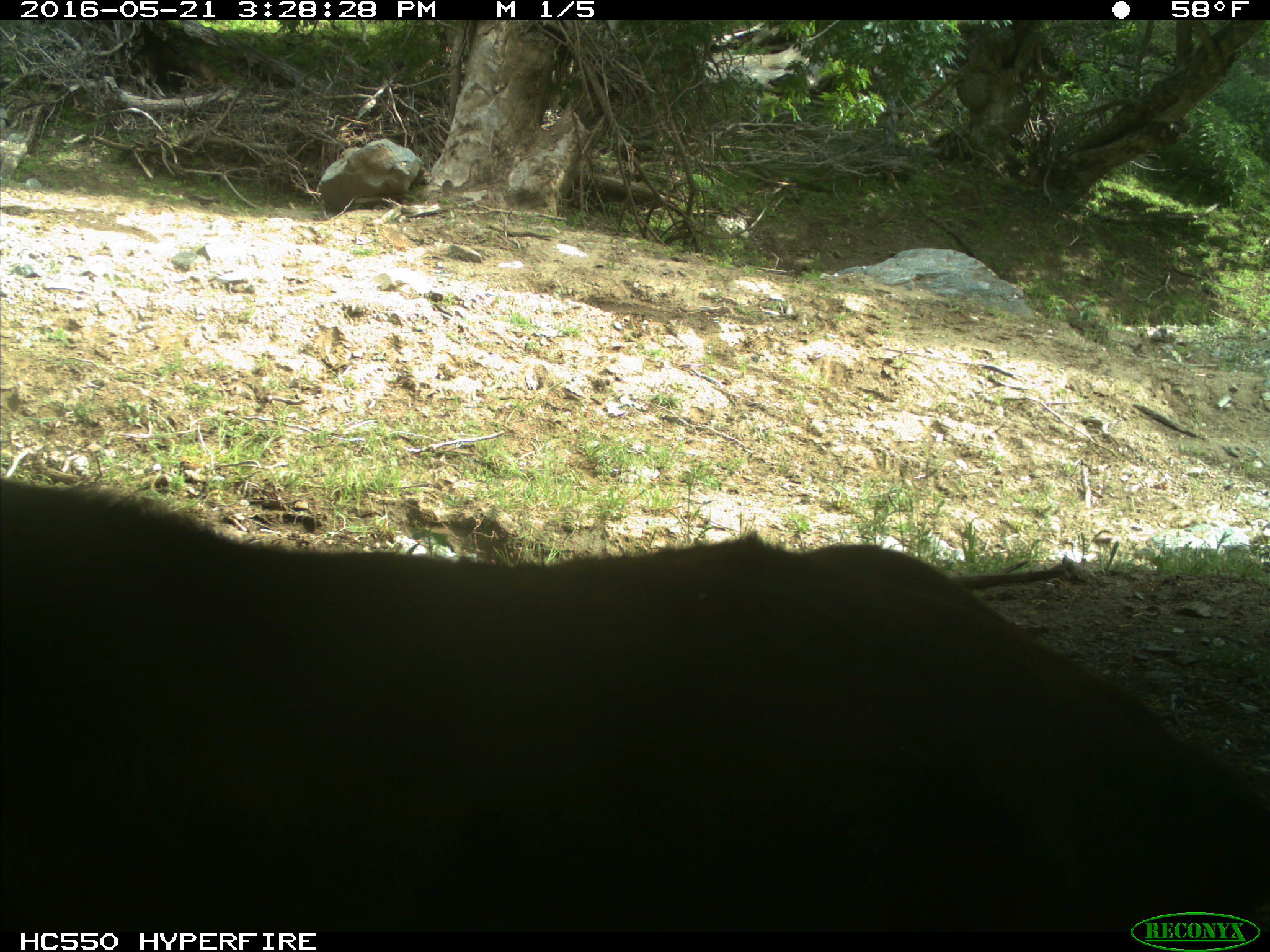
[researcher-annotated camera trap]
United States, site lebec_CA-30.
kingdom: Animalia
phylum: Chordata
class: Mammalia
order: Artiodactyla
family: Bovidae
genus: Bos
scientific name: Bos taurus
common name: domestic cow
Bos taurus (domestic cow).